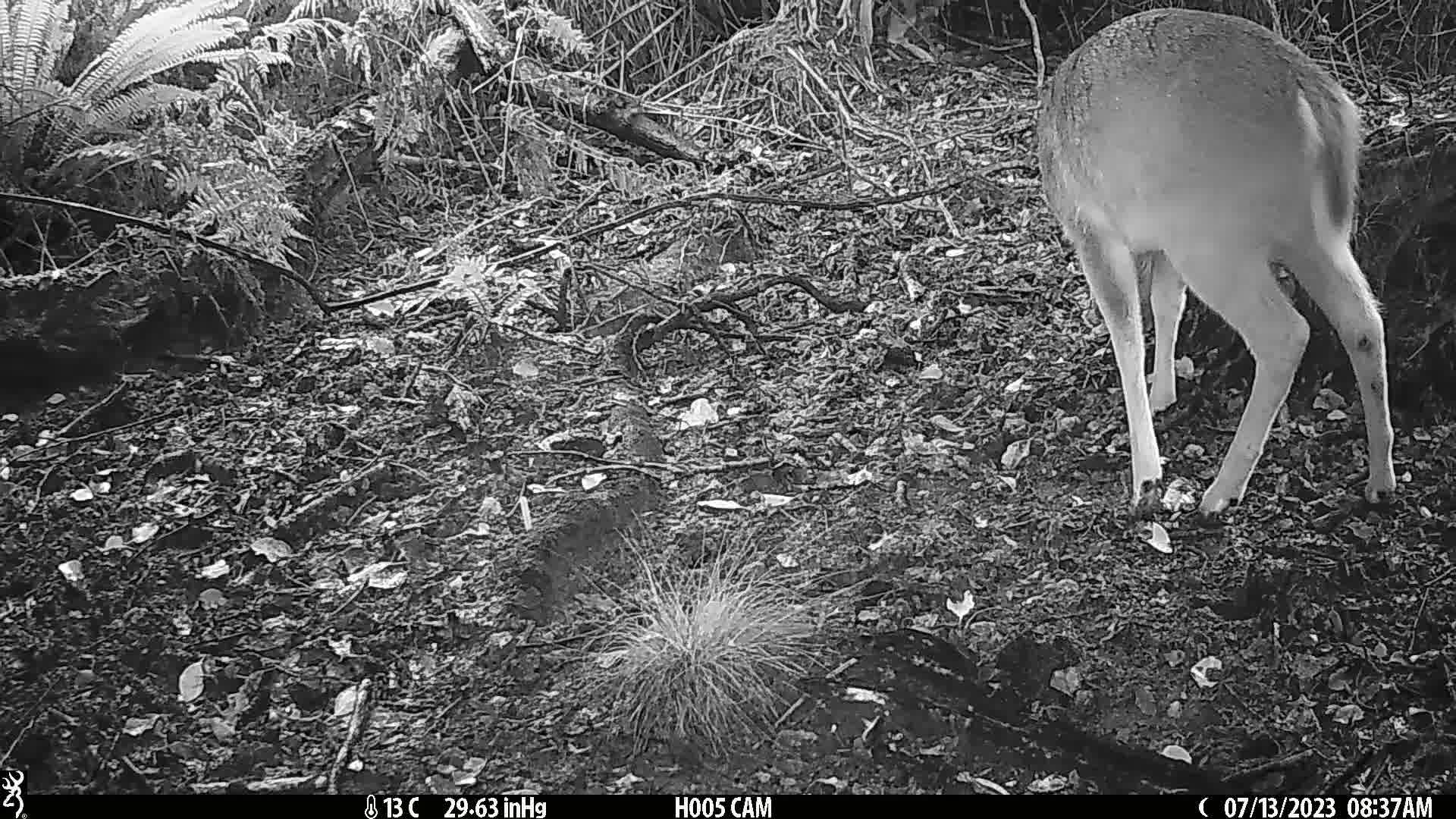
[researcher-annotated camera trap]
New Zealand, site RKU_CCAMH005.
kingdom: Animalia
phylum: Chordata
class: Mammalia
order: Artiodactyla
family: Cervidae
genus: Odocoileus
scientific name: Odocoileus virginianus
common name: white-tailed deer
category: white tailed deer